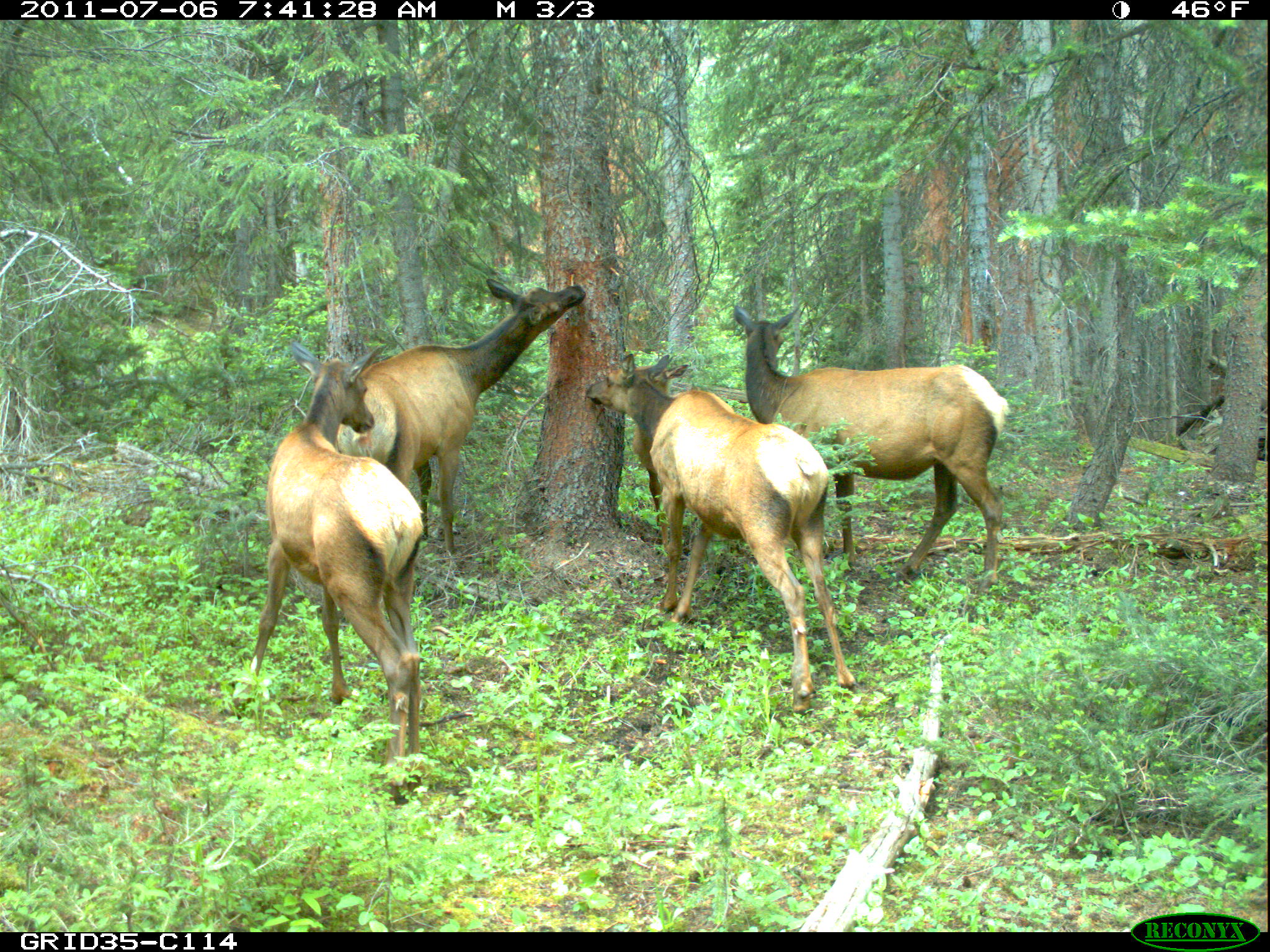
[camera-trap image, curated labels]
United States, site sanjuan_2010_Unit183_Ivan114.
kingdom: Animalia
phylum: Chordata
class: Mammalia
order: Artiodactyla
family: Cervidae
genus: Cervus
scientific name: Cervus elaphus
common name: red deer